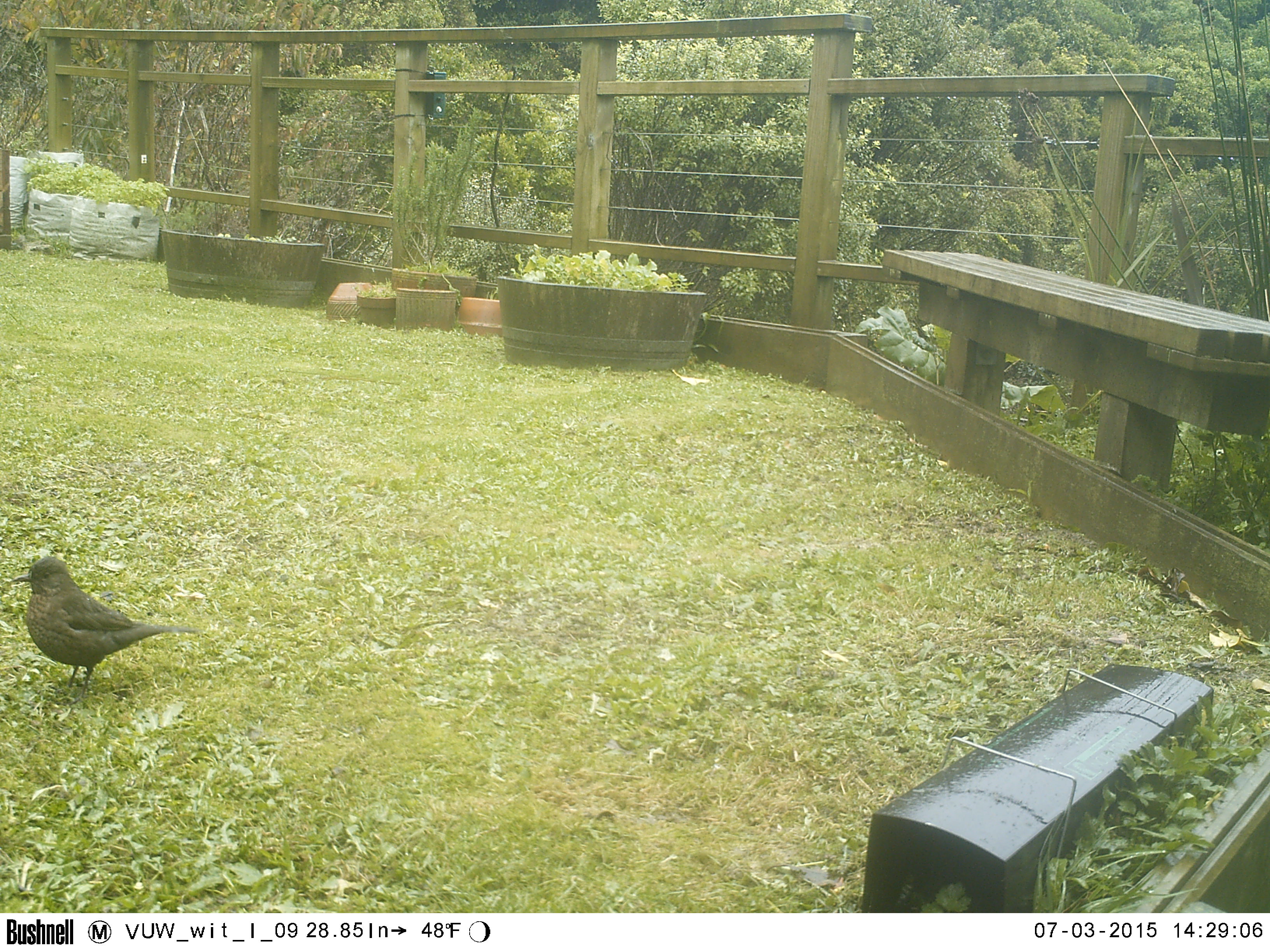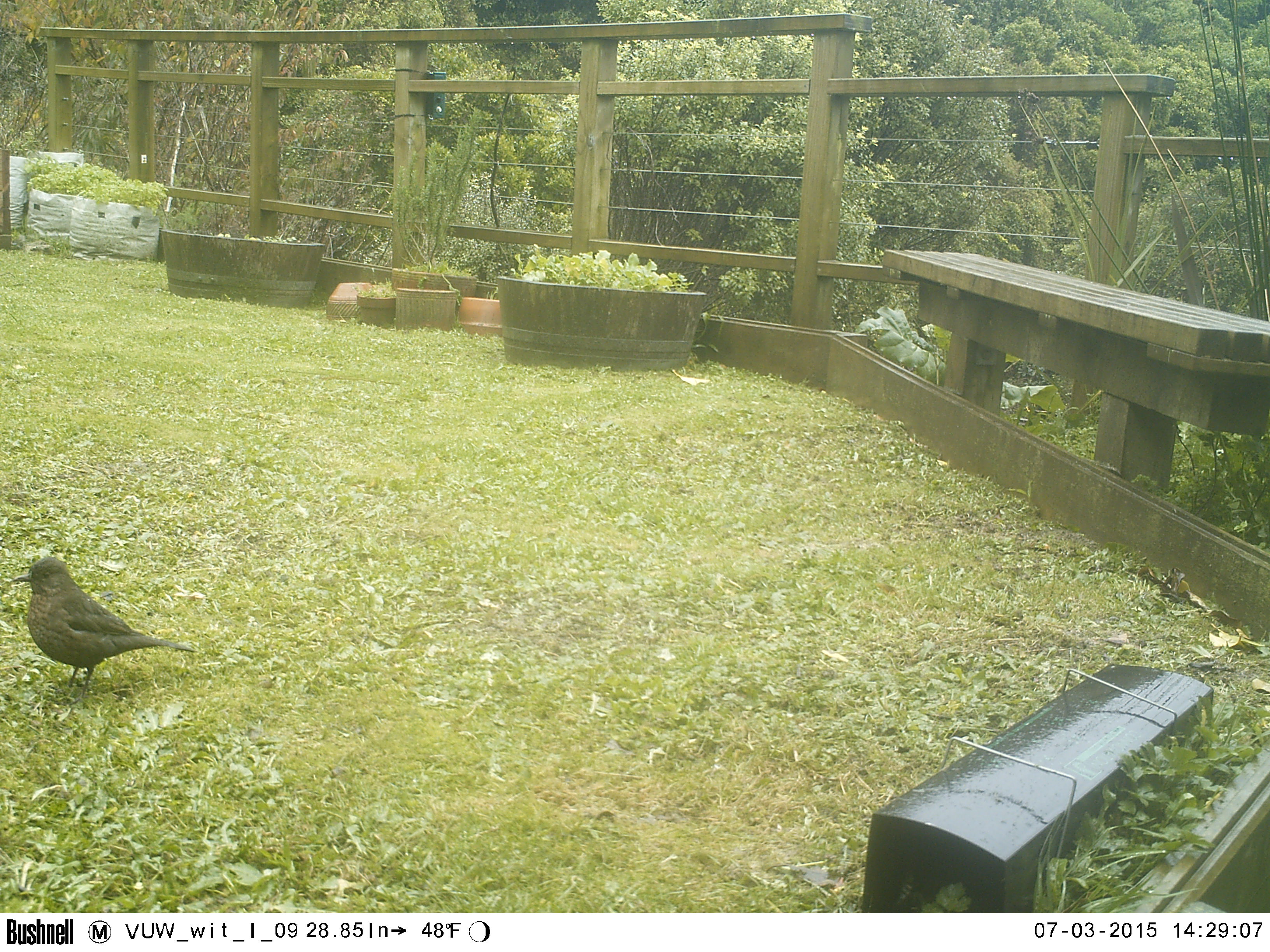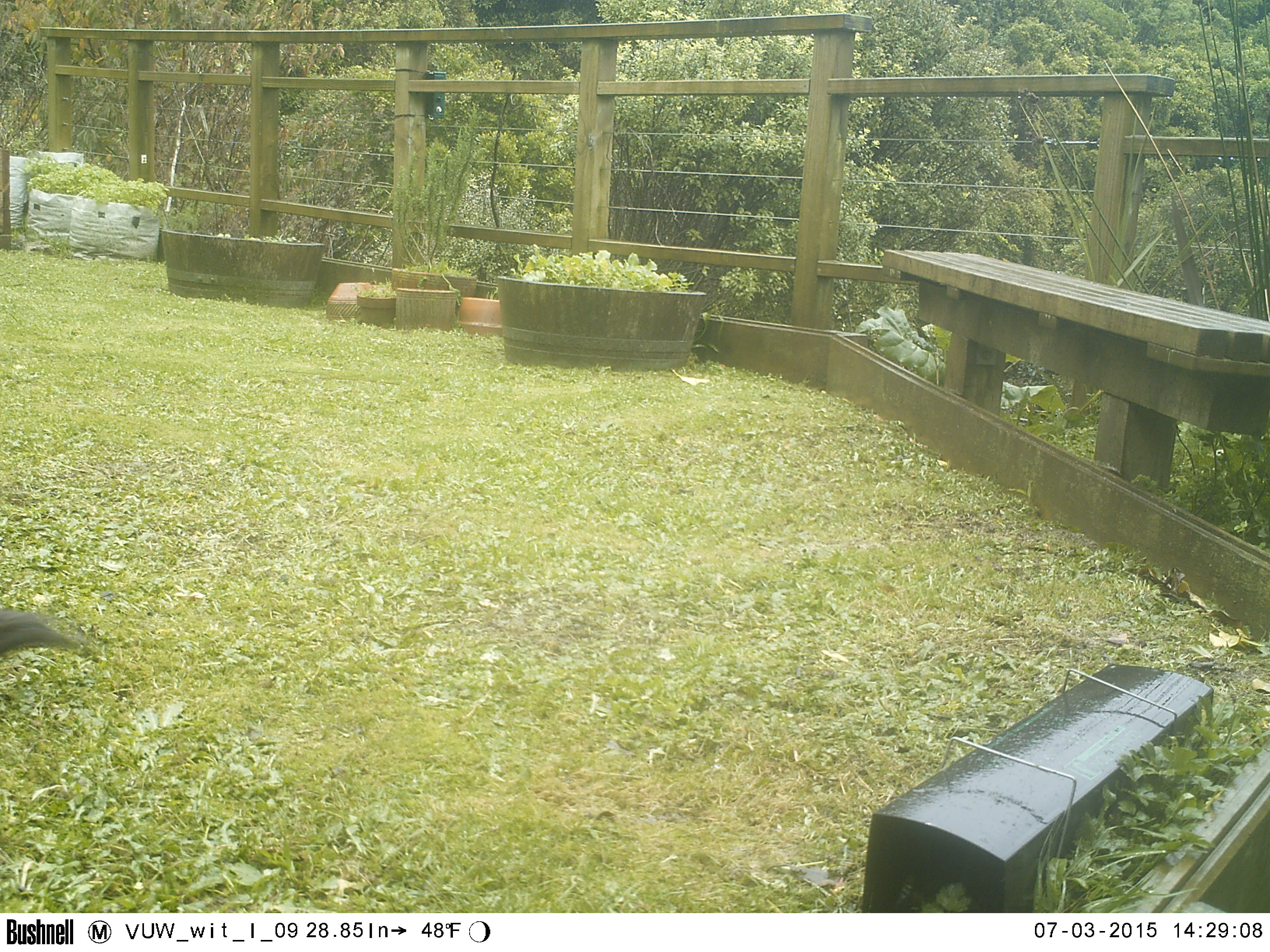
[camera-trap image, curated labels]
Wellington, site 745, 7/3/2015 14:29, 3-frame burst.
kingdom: Animalia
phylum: Chordata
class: Aves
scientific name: Aves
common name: bird